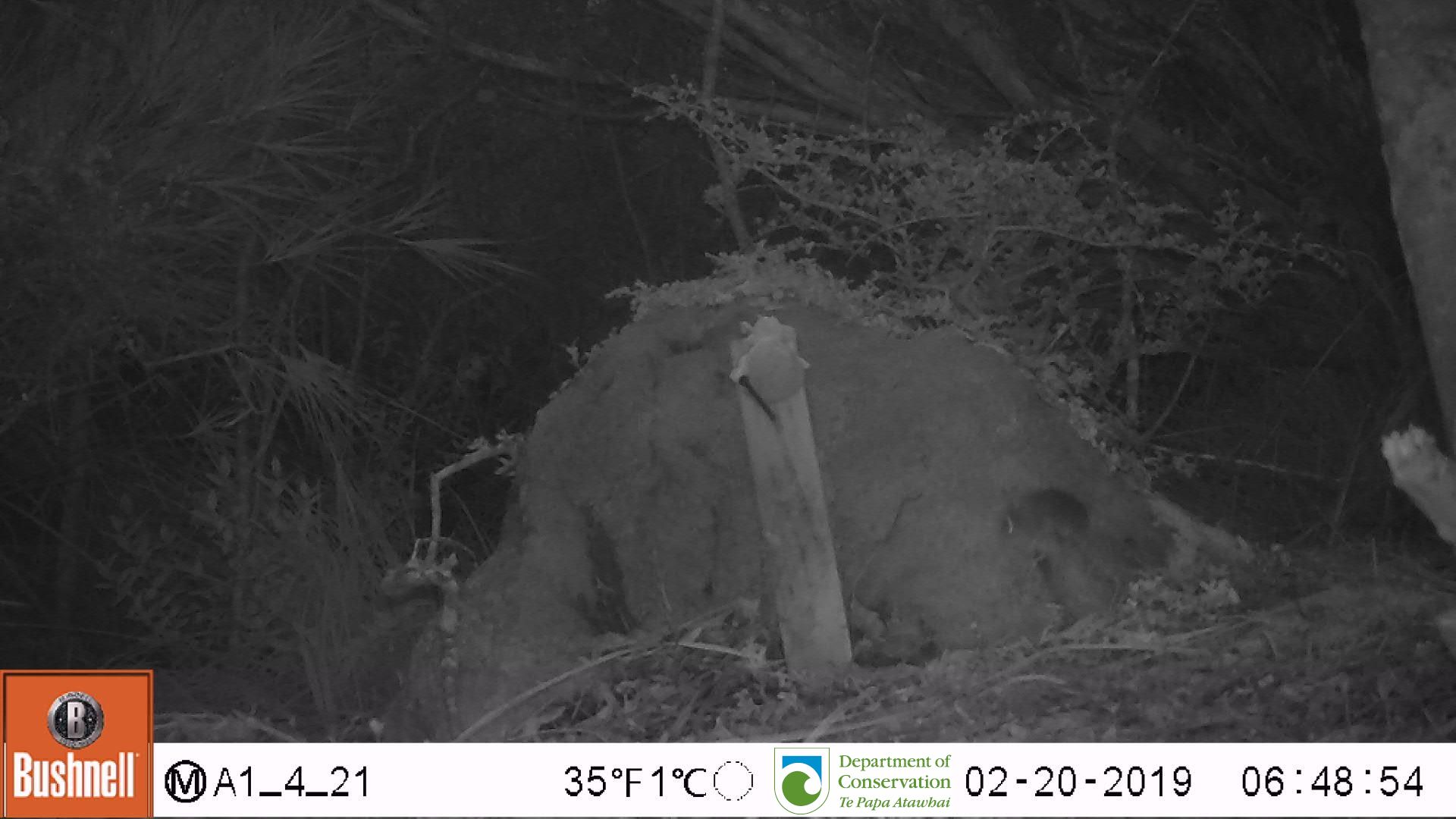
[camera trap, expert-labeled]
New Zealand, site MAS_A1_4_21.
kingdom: Animalia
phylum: Chordata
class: Mammalia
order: Rodentia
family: Muridae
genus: Mus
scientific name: Mus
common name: mouse